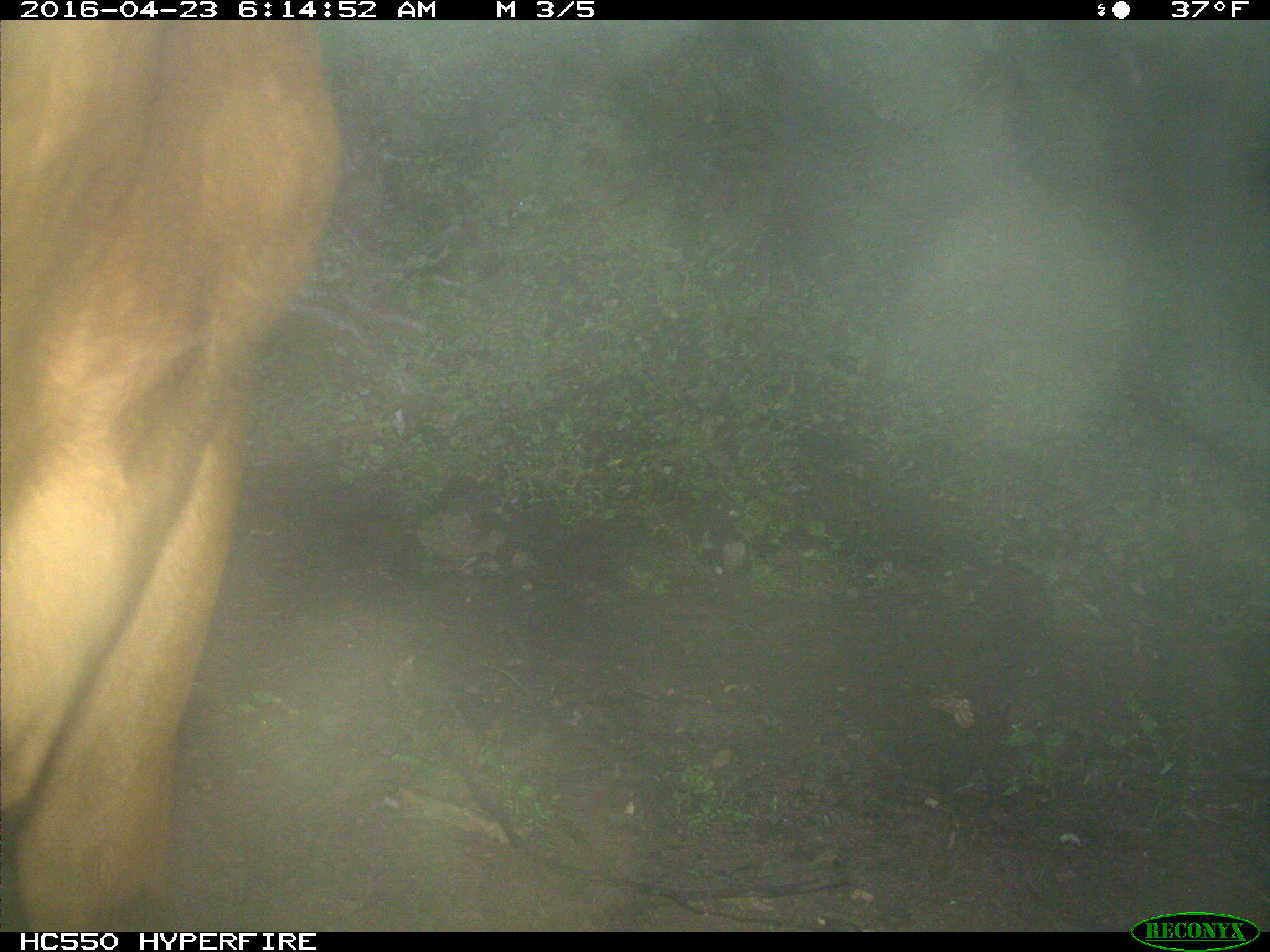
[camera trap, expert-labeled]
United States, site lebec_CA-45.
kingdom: Animalia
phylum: Chordata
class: Mammalia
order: Artiodactyla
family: Bovidae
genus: Bos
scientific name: Bos taurus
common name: domestic cow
Bos taurus (domestic cow).